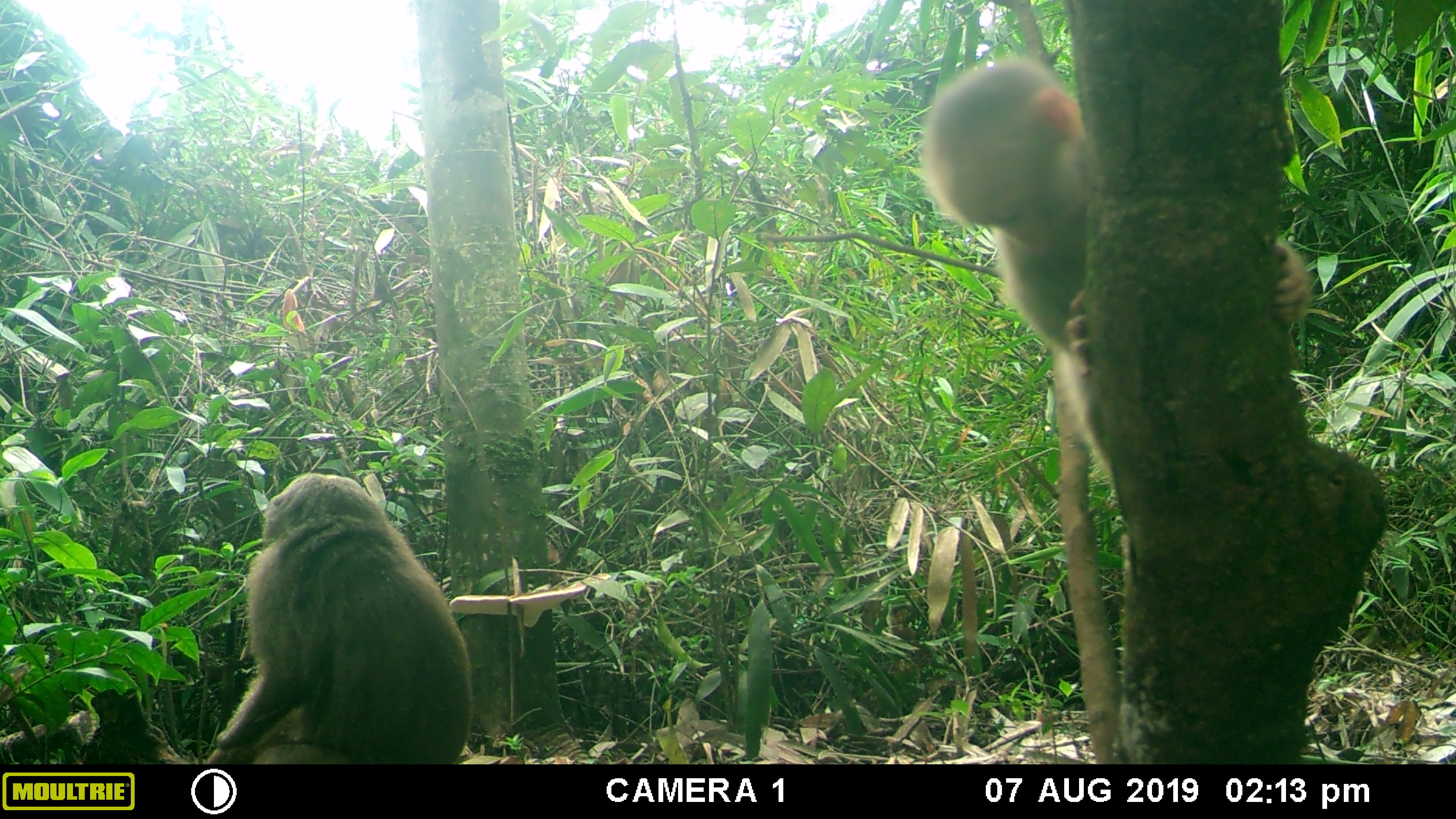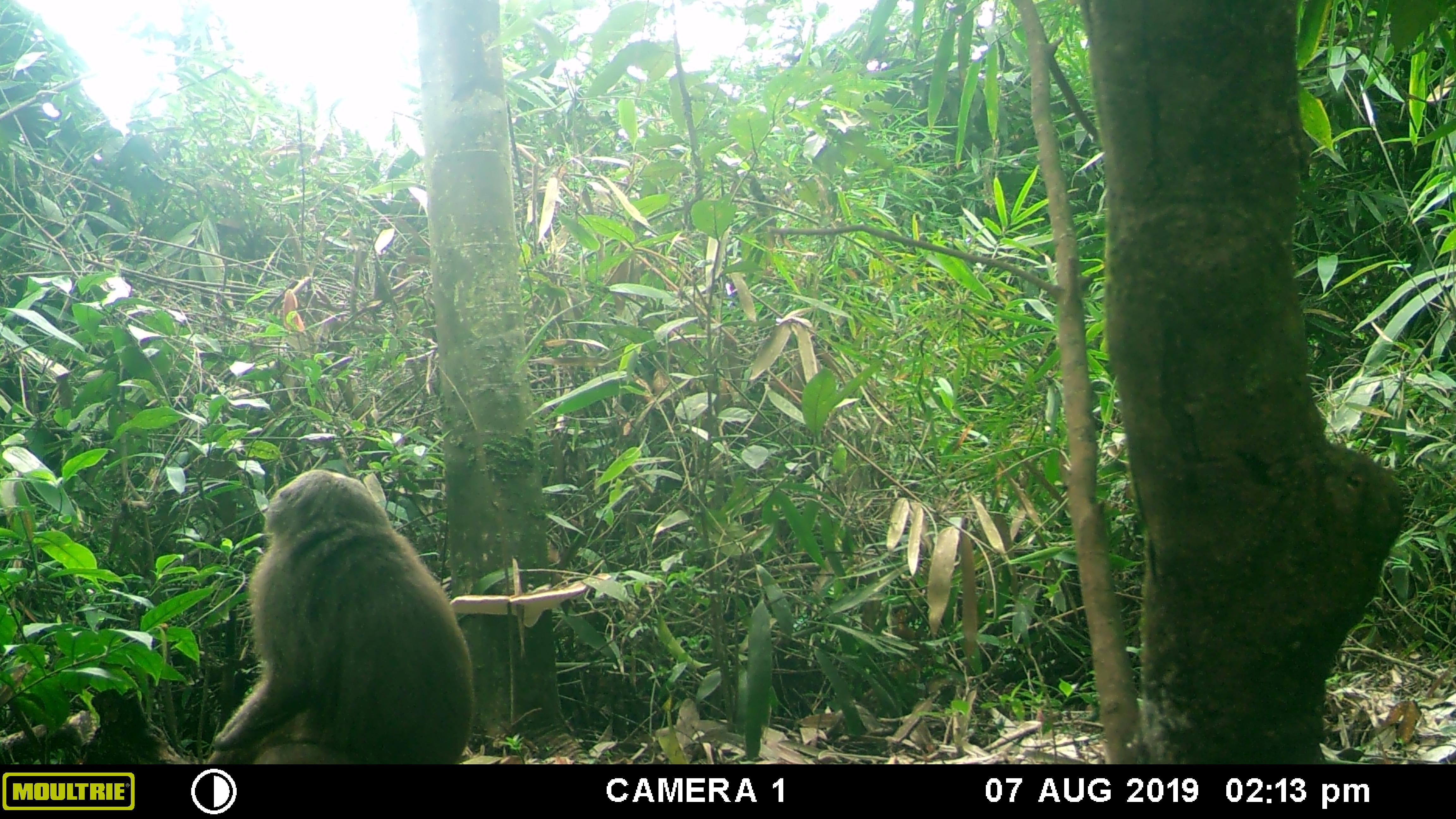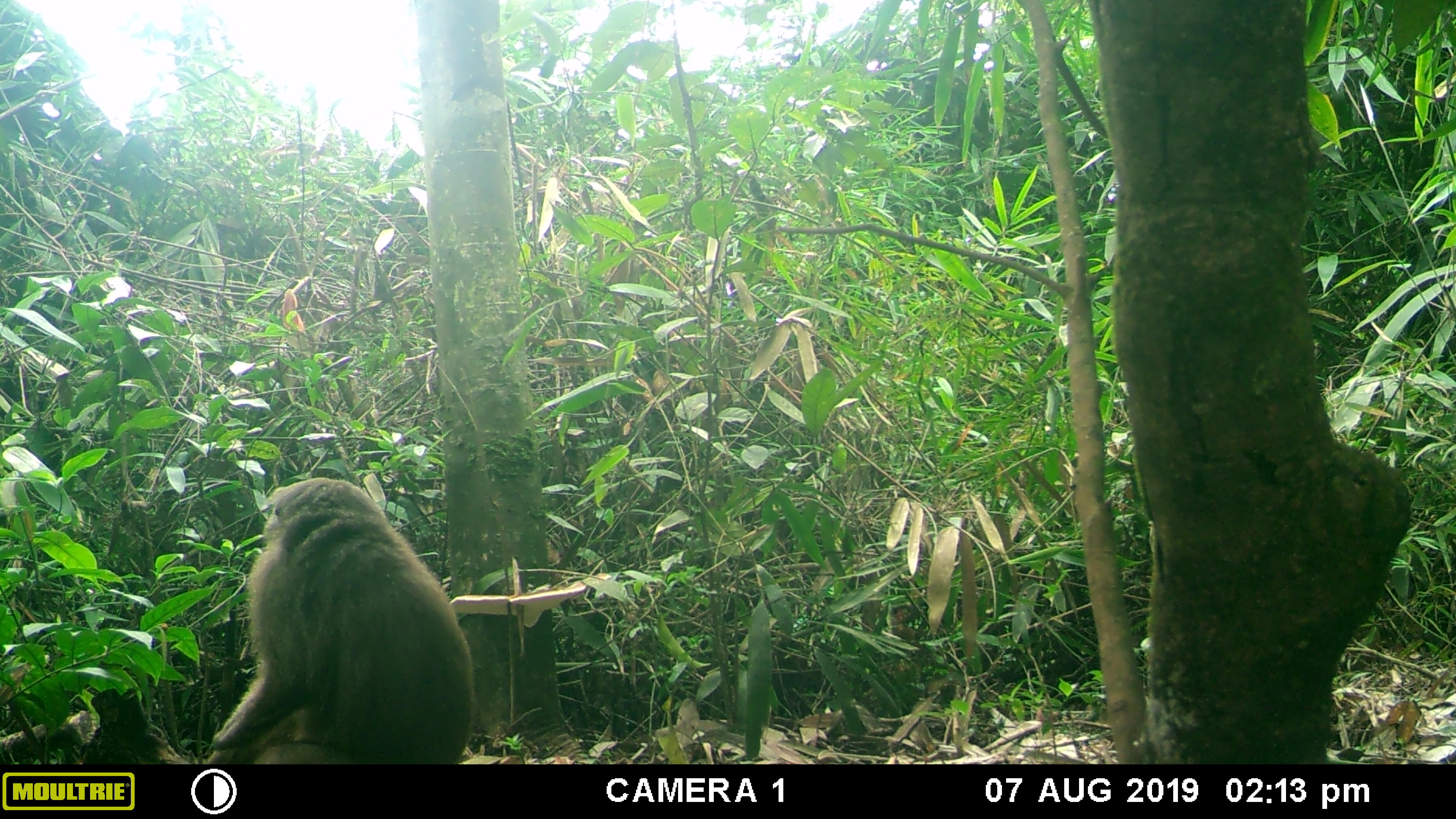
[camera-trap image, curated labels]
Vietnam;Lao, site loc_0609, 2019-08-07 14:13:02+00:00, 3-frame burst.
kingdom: Animalia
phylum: Chordata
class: Mammalia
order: Primates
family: Cercopithecidae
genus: Macaca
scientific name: Macaca arctoides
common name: stump-tailed macaque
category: stump tailed macaque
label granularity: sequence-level